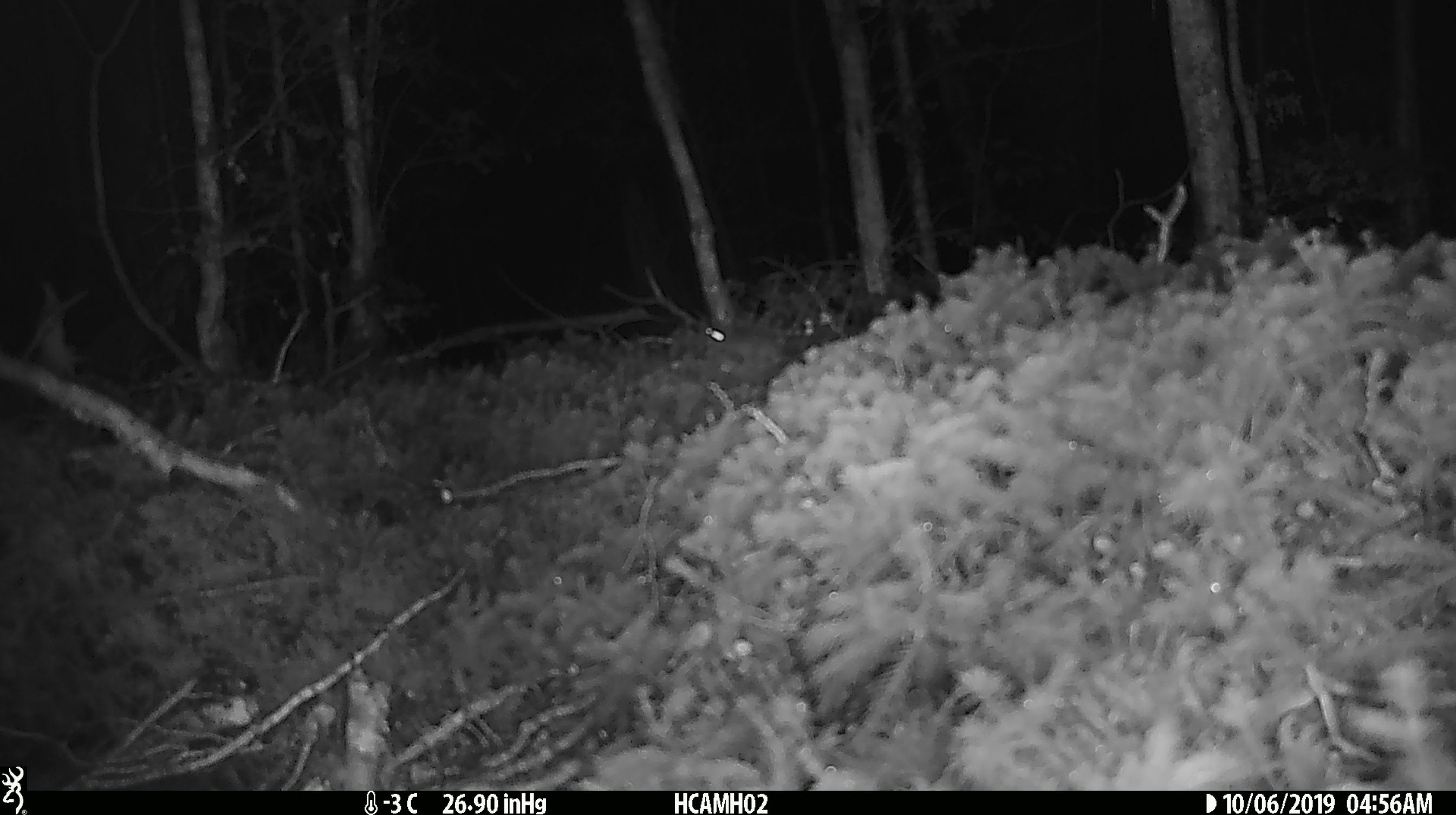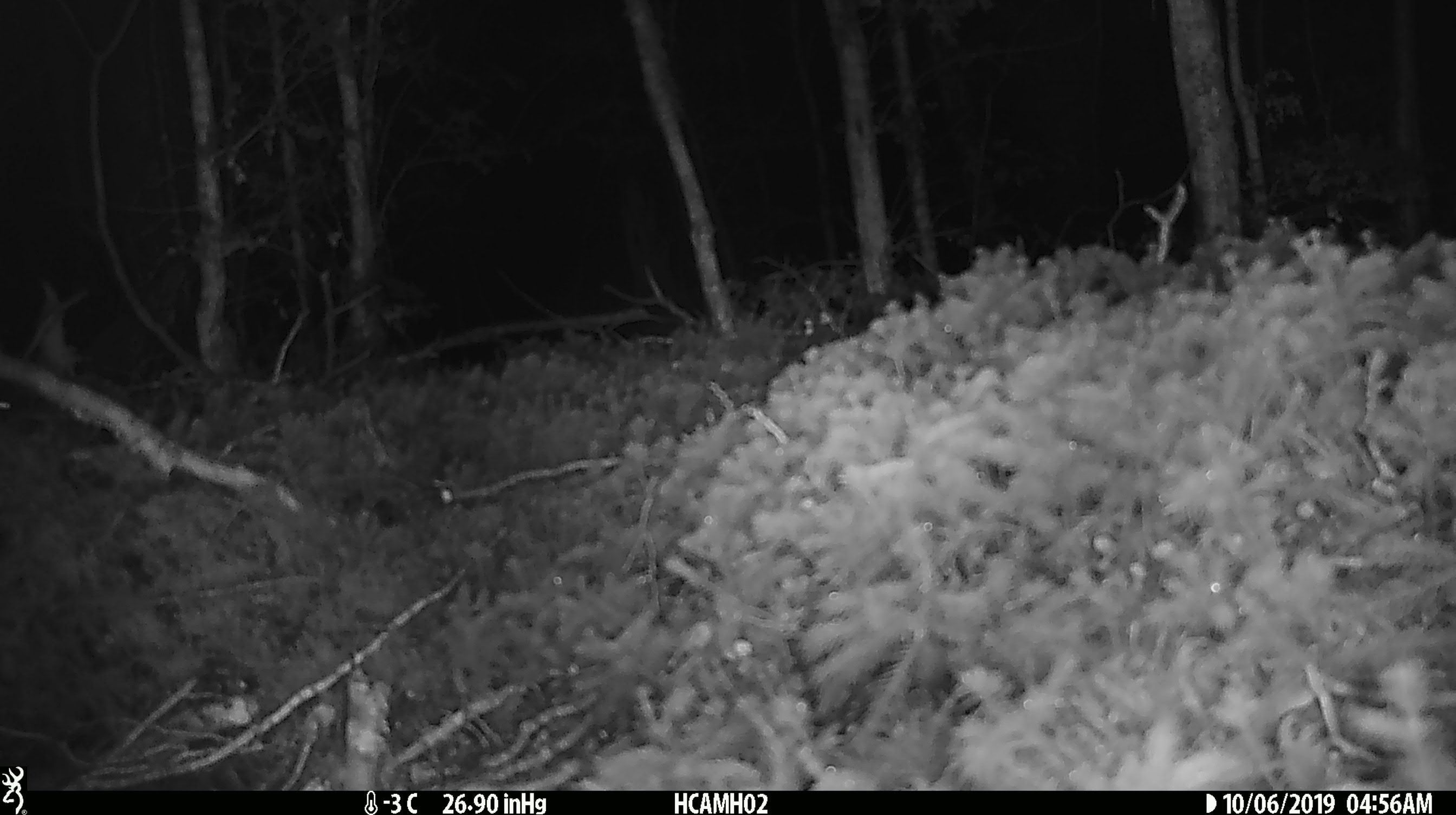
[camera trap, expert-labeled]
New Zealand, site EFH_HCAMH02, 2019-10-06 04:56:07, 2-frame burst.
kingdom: Animalia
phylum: Chordata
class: Mammalia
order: Rodentia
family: Muridae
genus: Mus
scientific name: Mus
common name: mouse